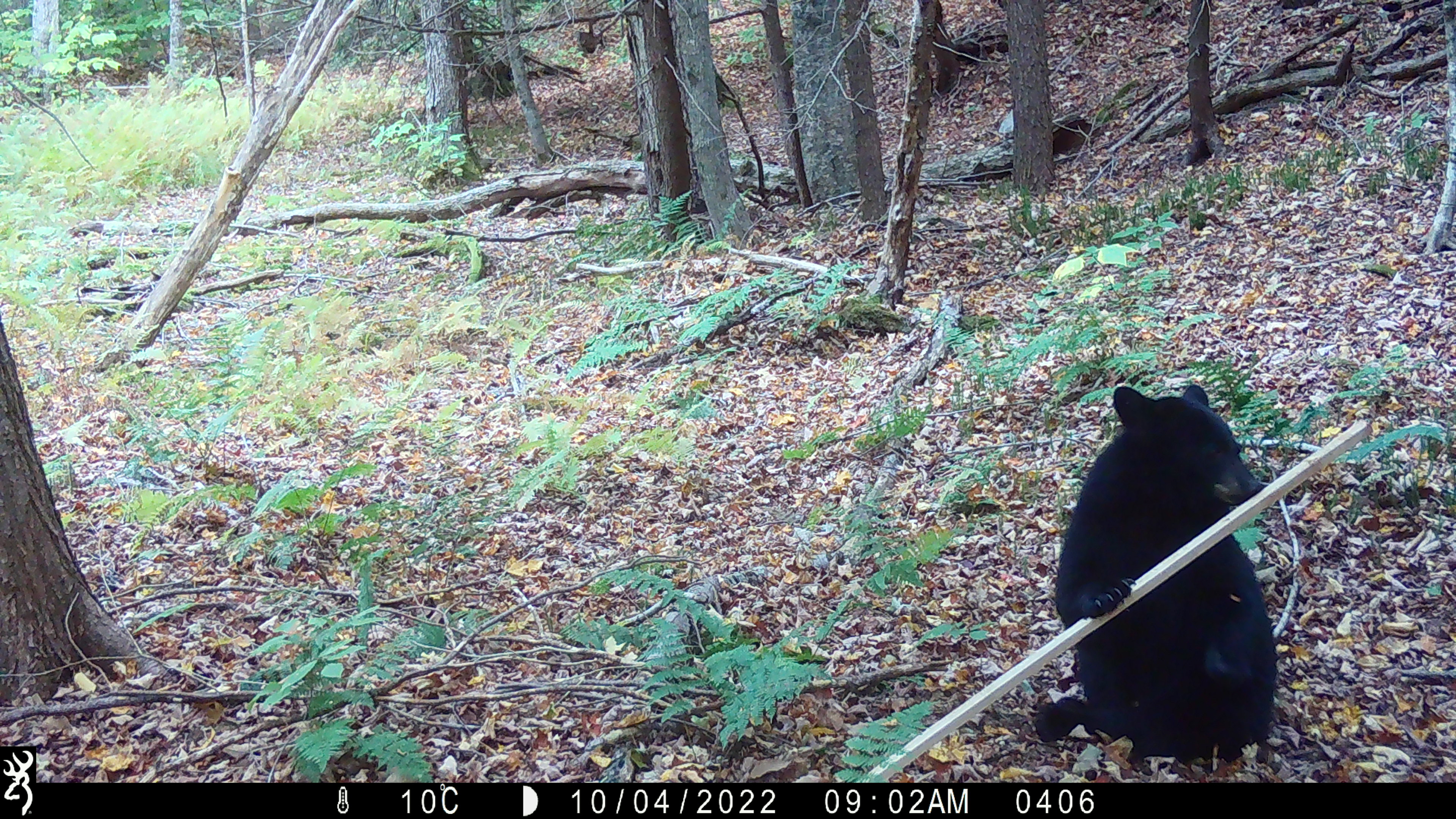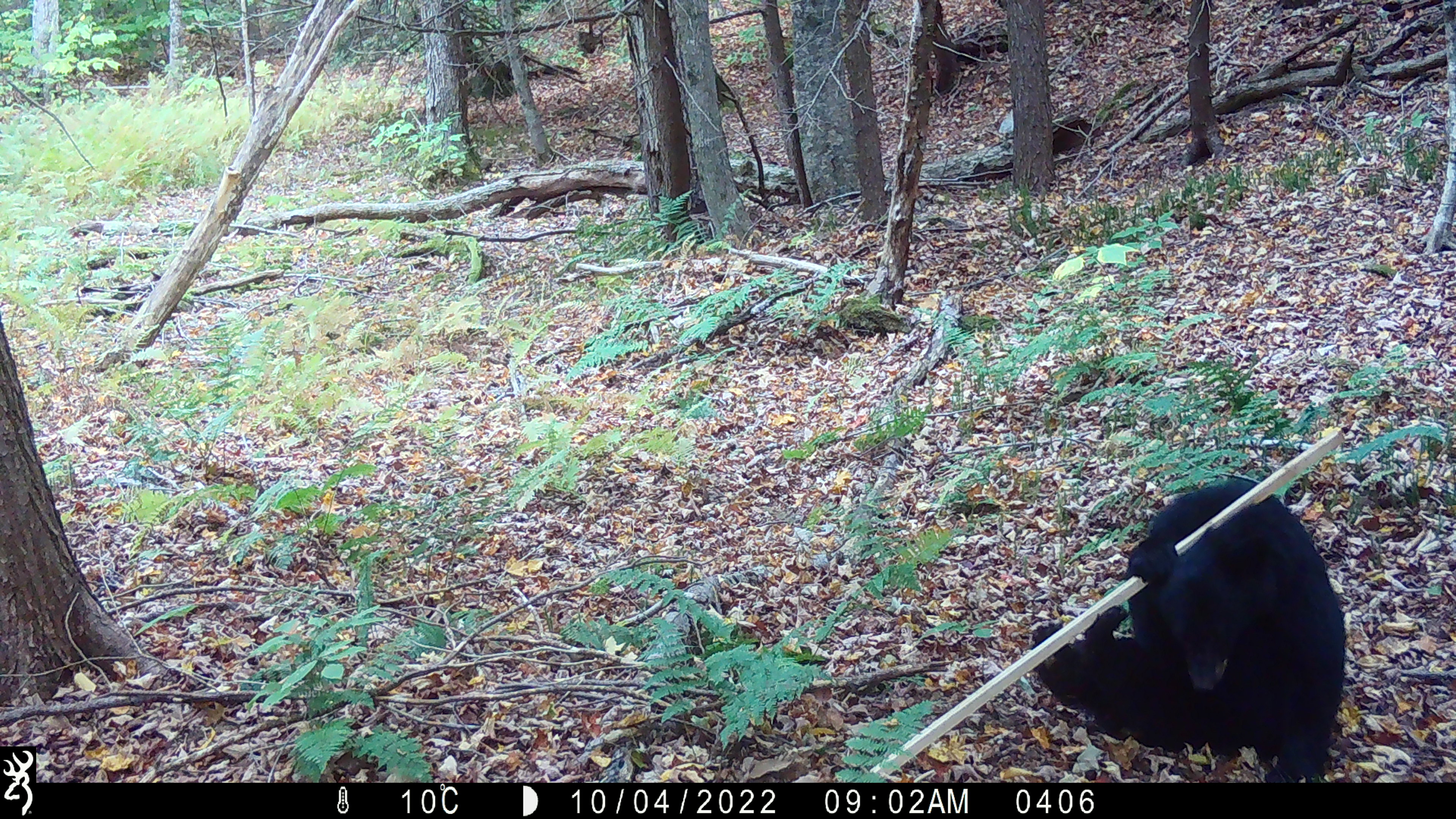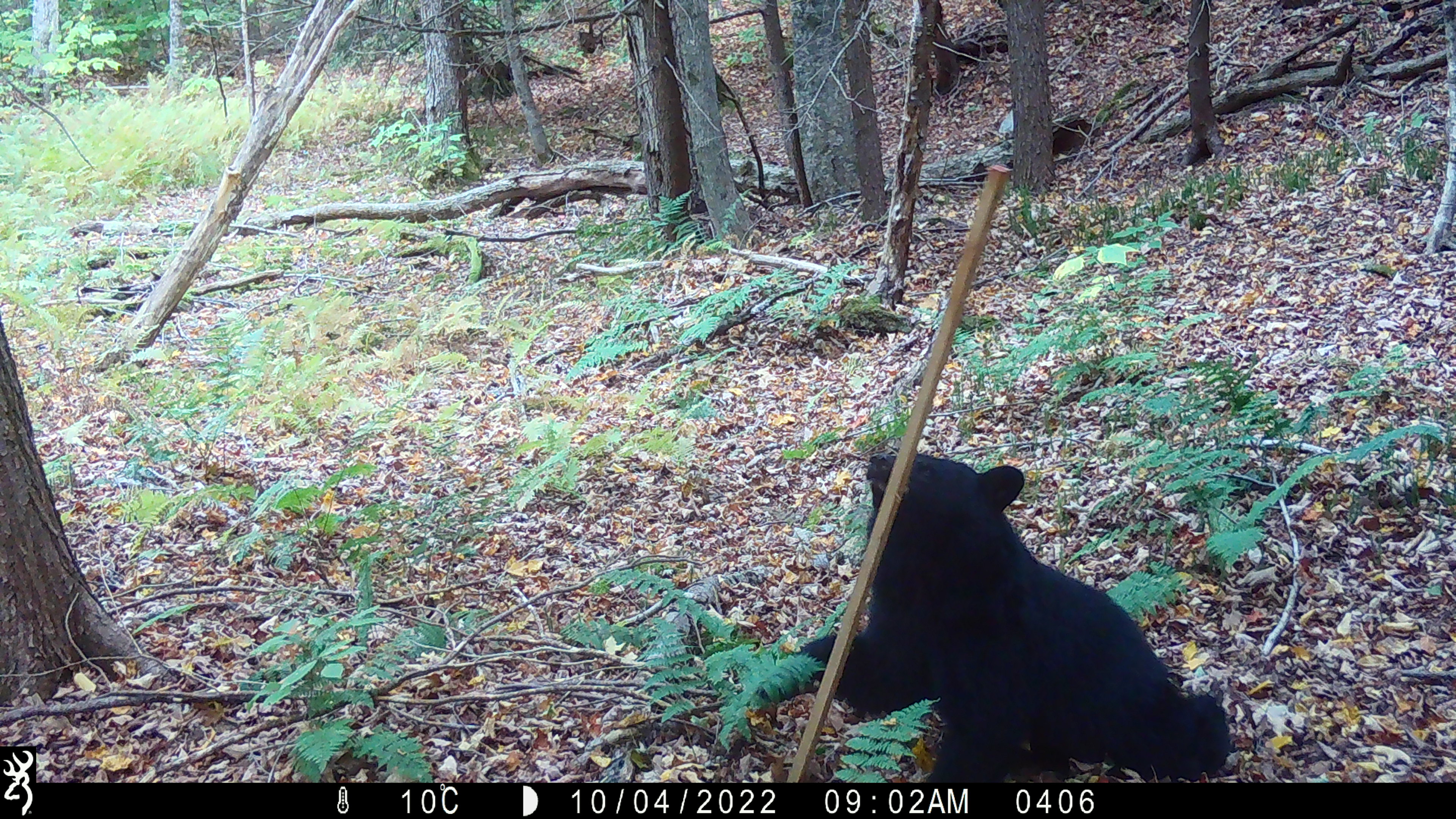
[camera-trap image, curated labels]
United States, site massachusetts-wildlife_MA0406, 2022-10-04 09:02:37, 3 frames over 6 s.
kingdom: Animalia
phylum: Chordata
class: Mammalia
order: Carnivora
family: Ursidae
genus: Ursus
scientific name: Ursus americanus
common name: black bear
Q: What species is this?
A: Black bear (Ursus americanus).